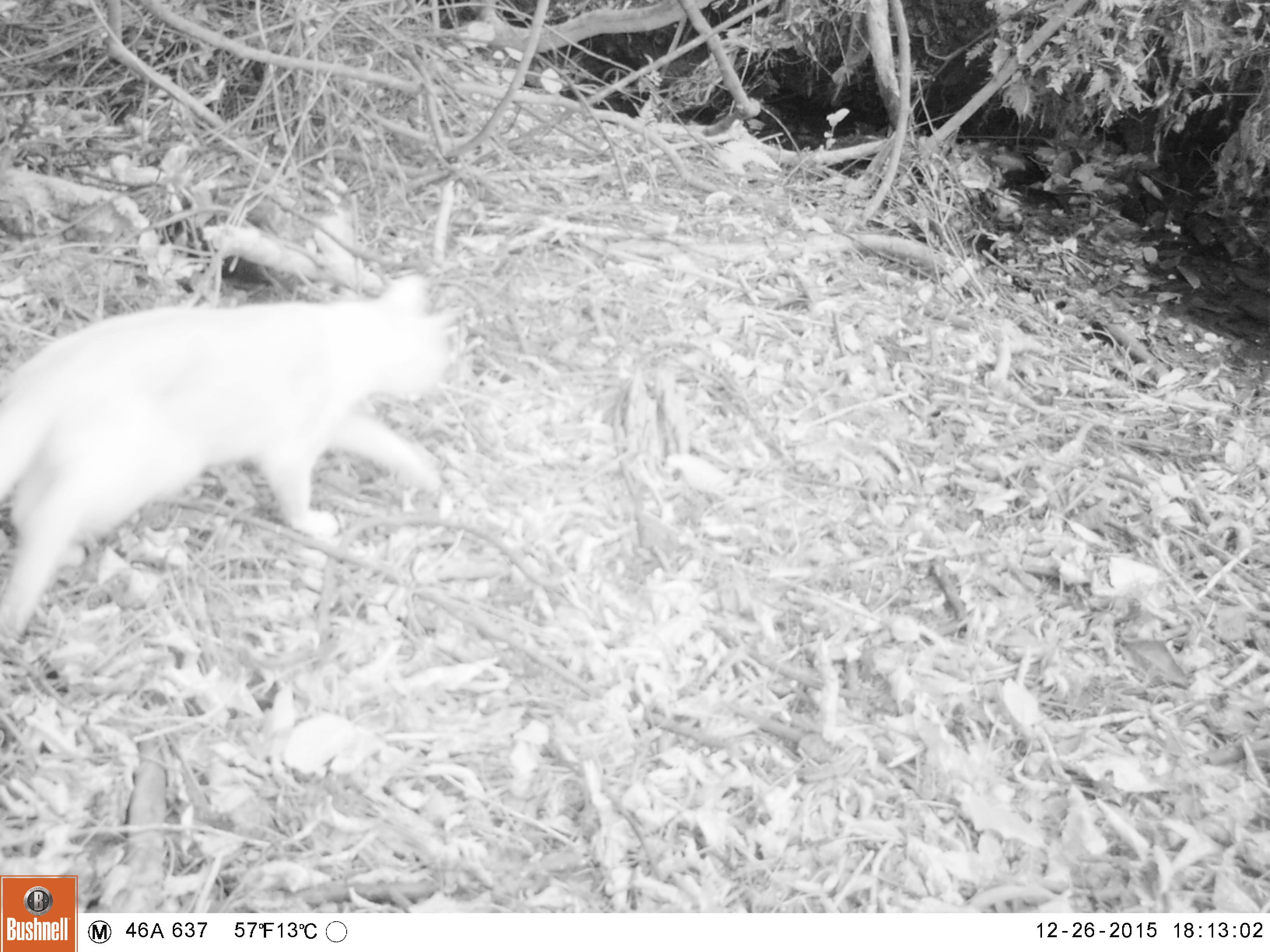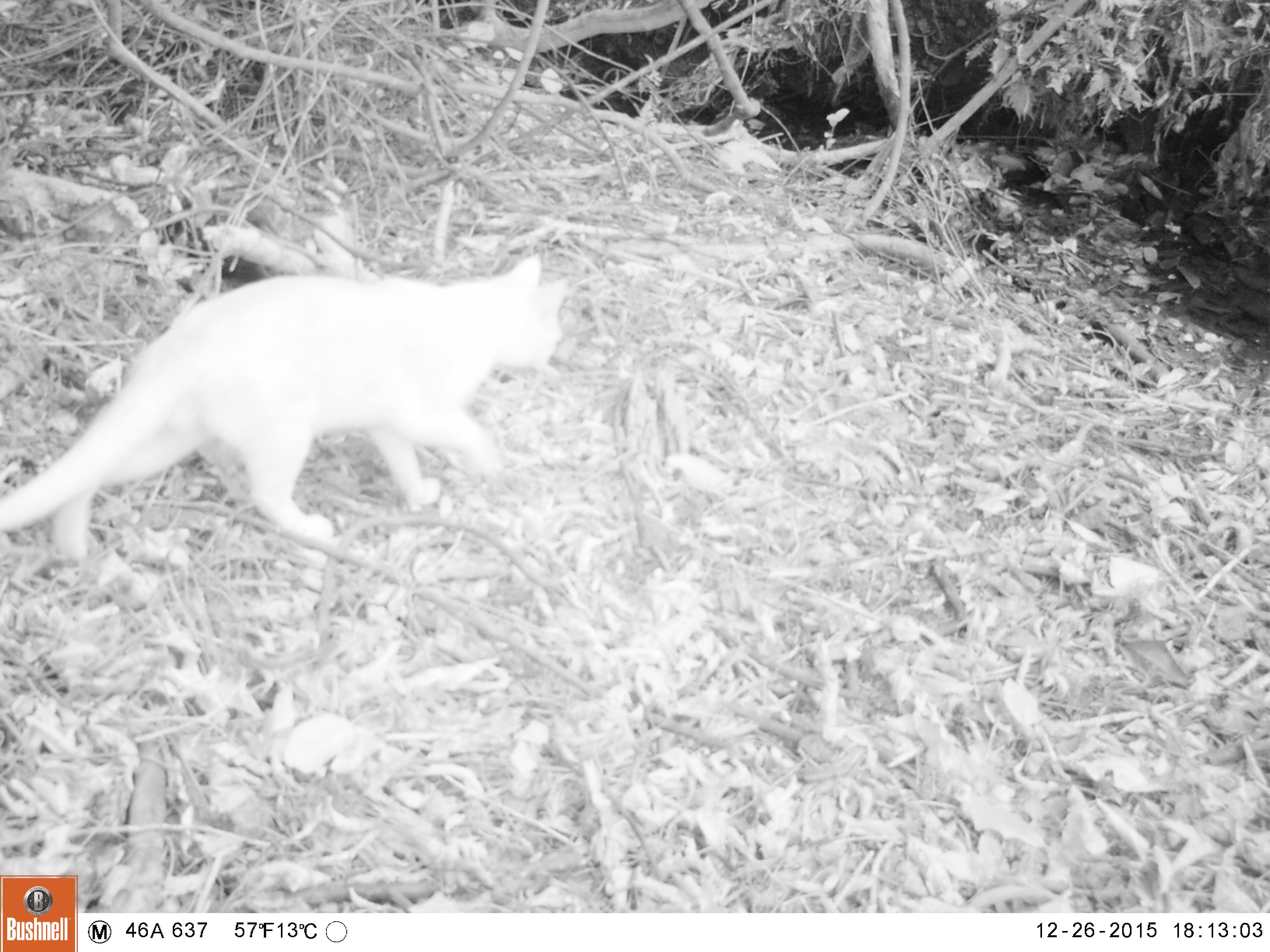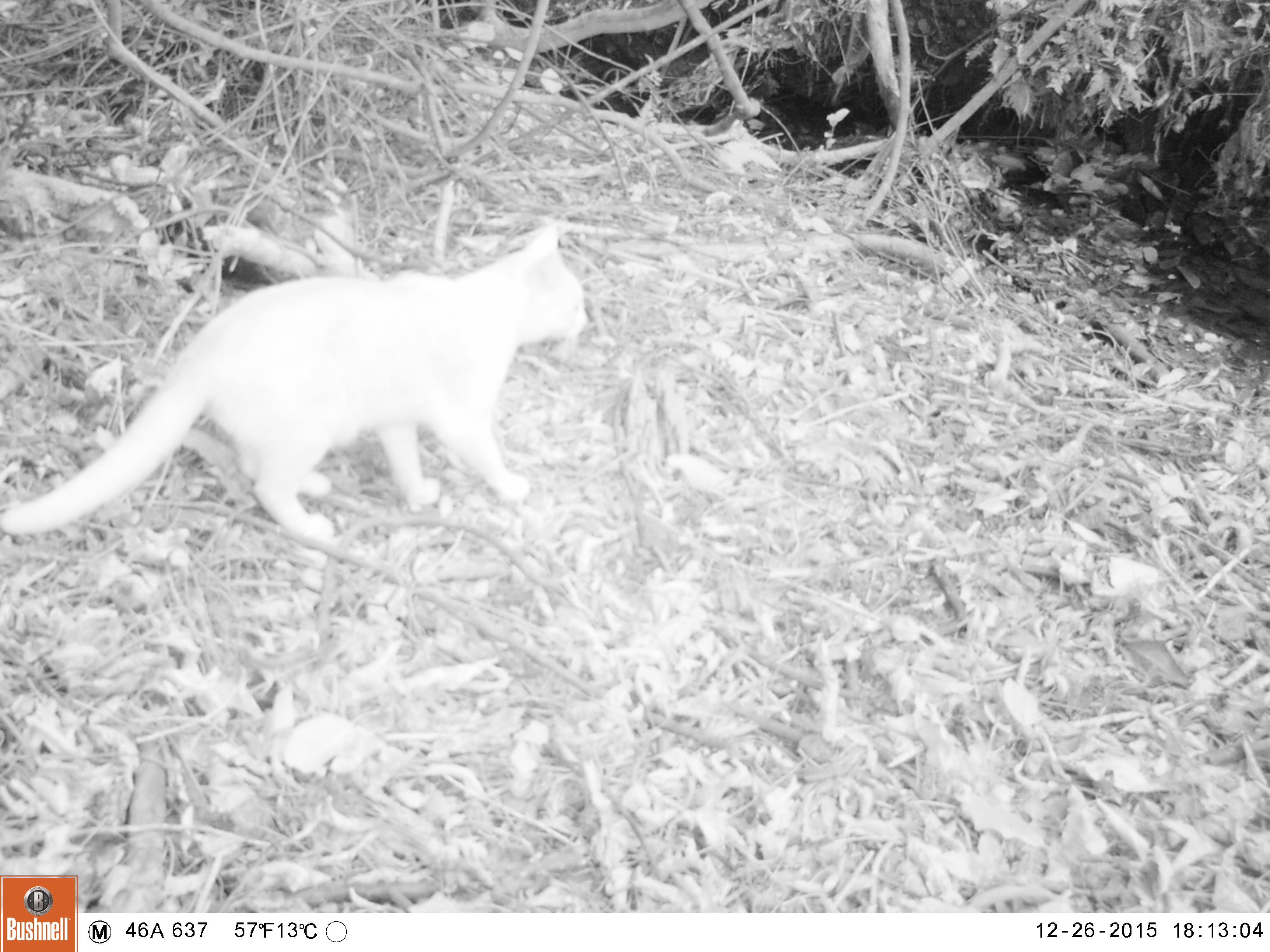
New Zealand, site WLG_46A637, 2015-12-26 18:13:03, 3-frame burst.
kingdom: Animalia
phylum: Chordata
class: Mammalia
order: Carnivora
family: Felidae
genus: Felis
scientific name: Felis catus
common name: domestic cat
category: cat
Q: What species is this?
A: Cat (domestic cat) (Felis catus).